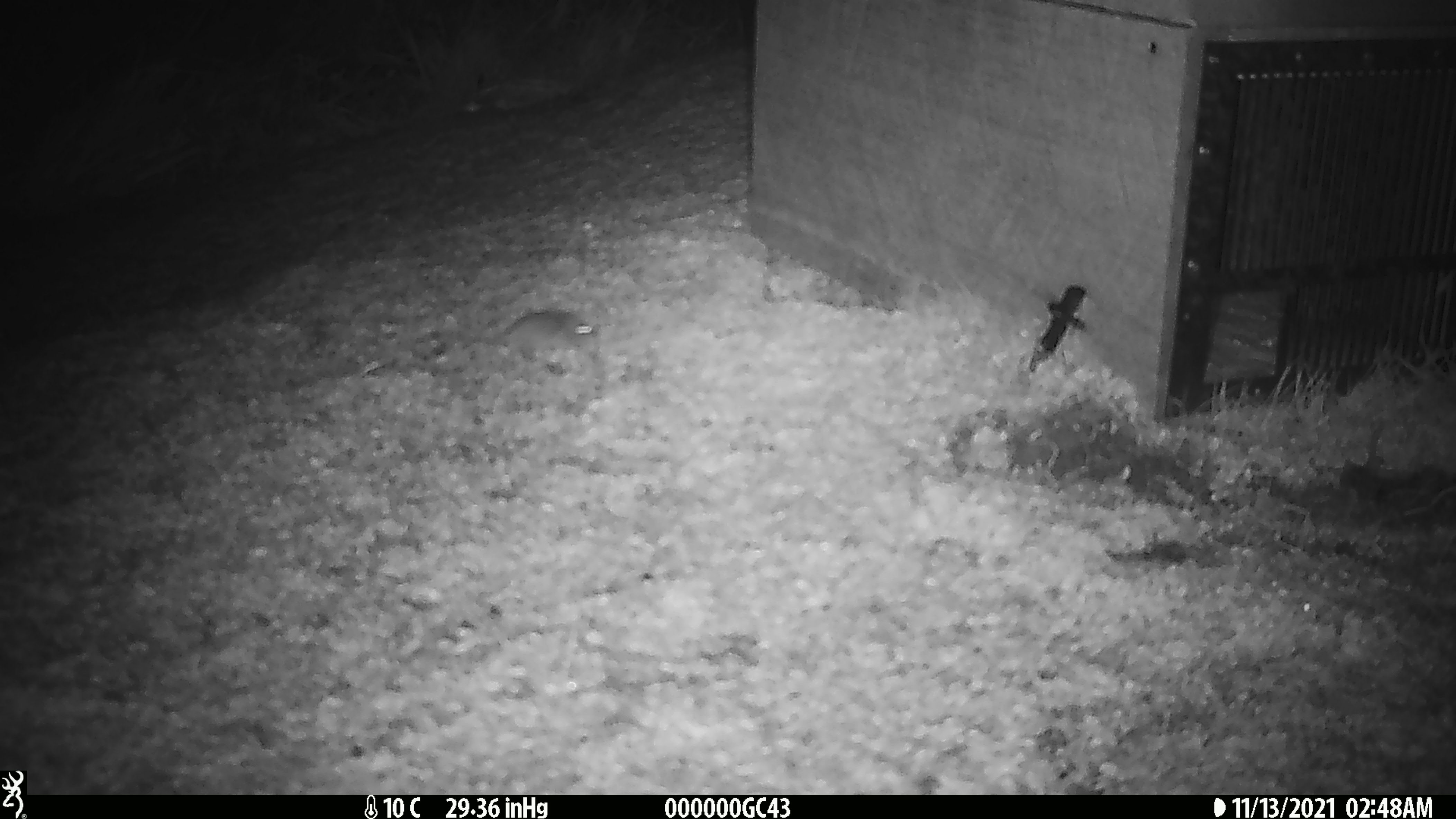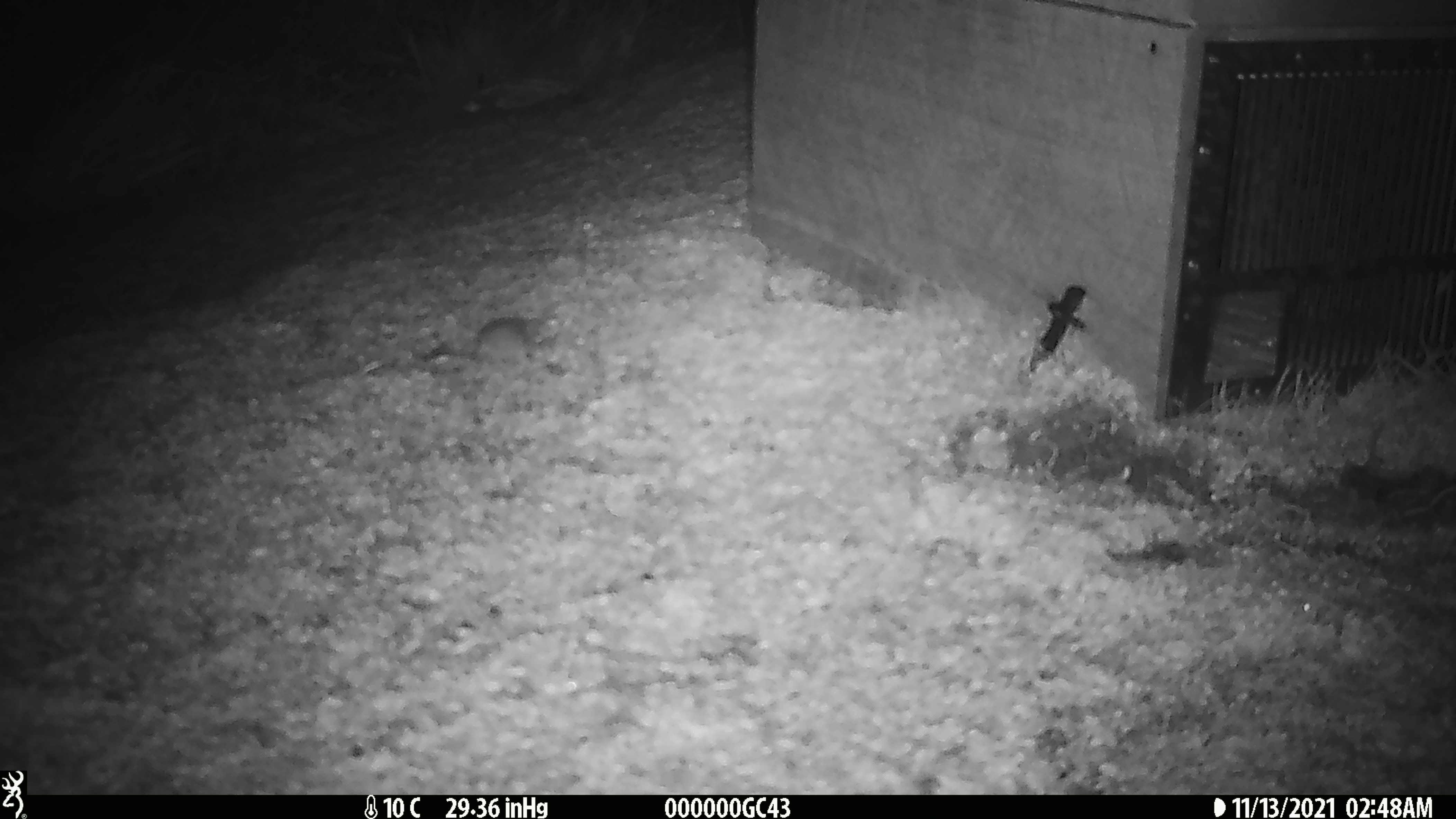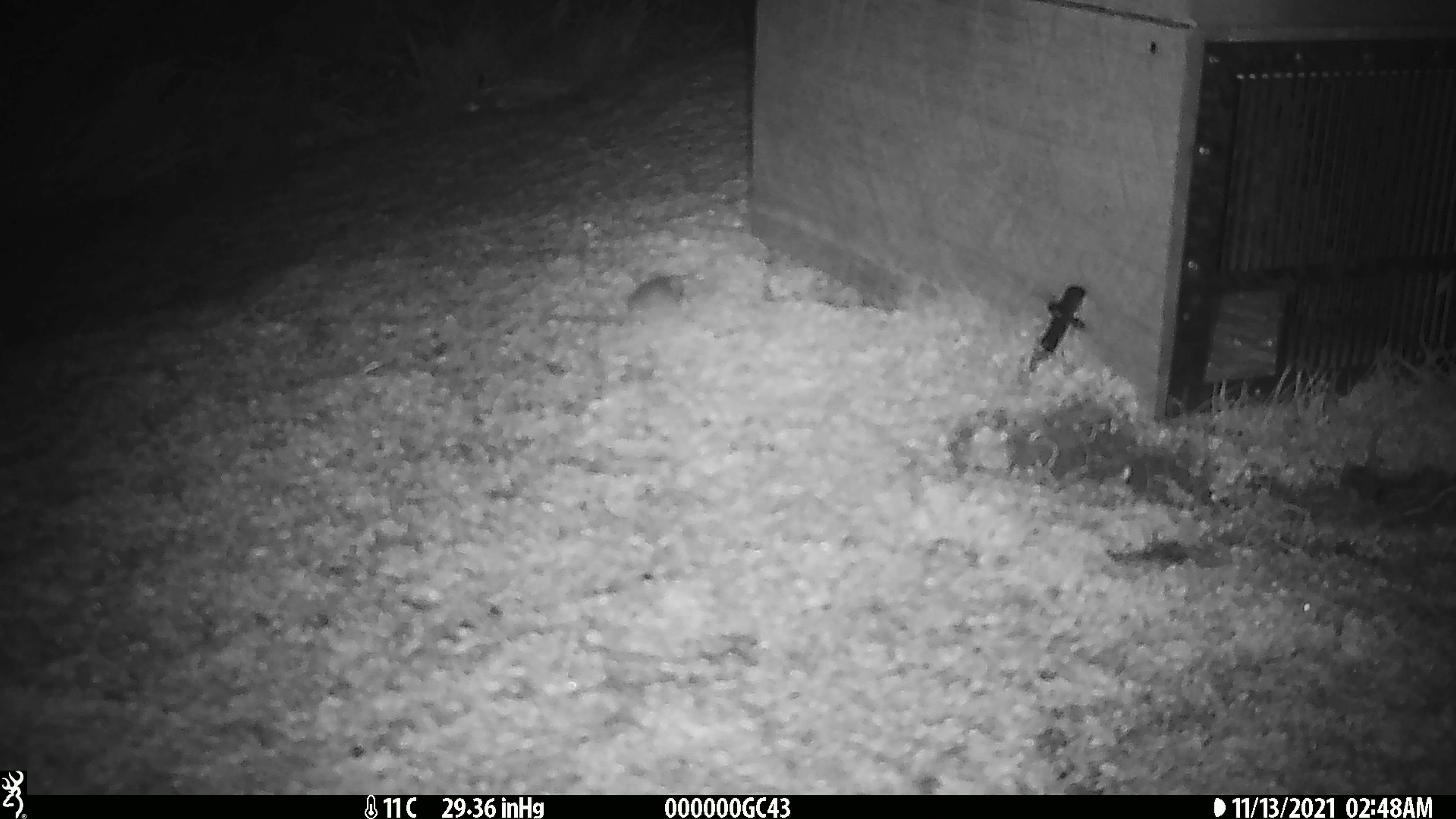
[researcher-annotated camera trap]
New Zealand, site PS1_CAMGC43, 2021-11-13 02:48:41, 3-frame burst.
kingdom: Animalia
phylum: Chordata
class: Mammalia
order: Rodentia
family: Muridae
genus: Mus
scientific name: Mus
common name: mouse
Mouse (Mus).